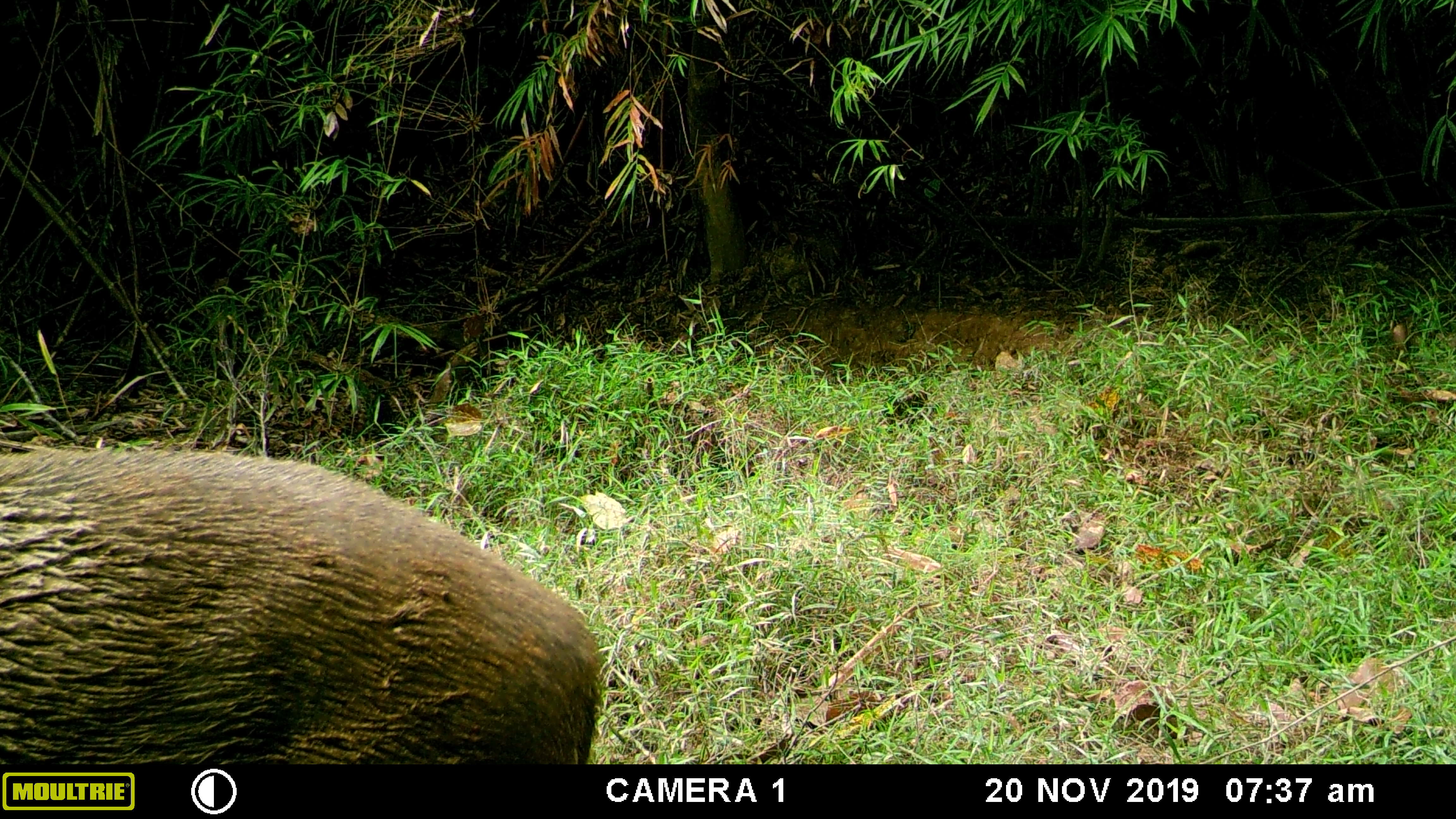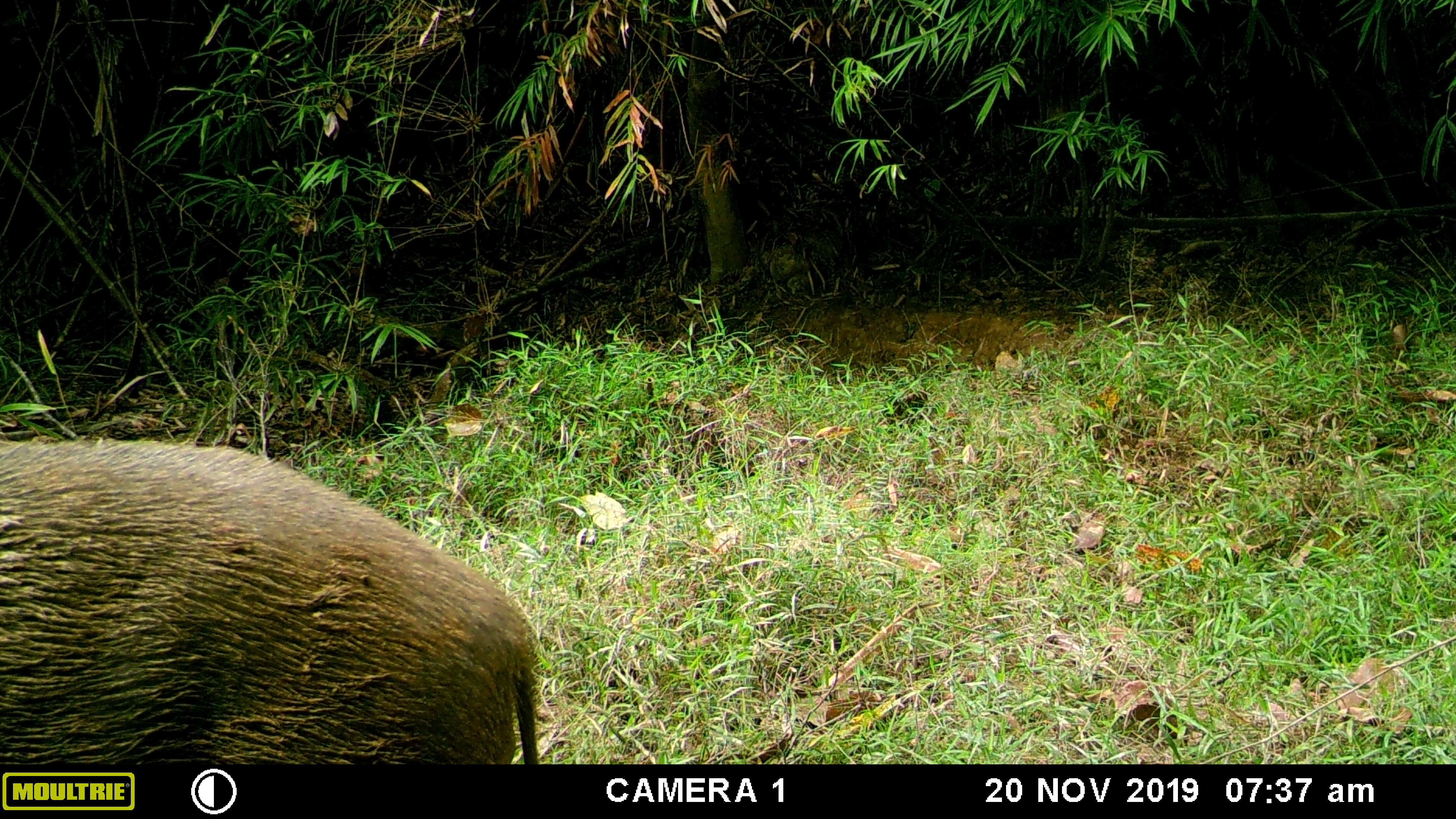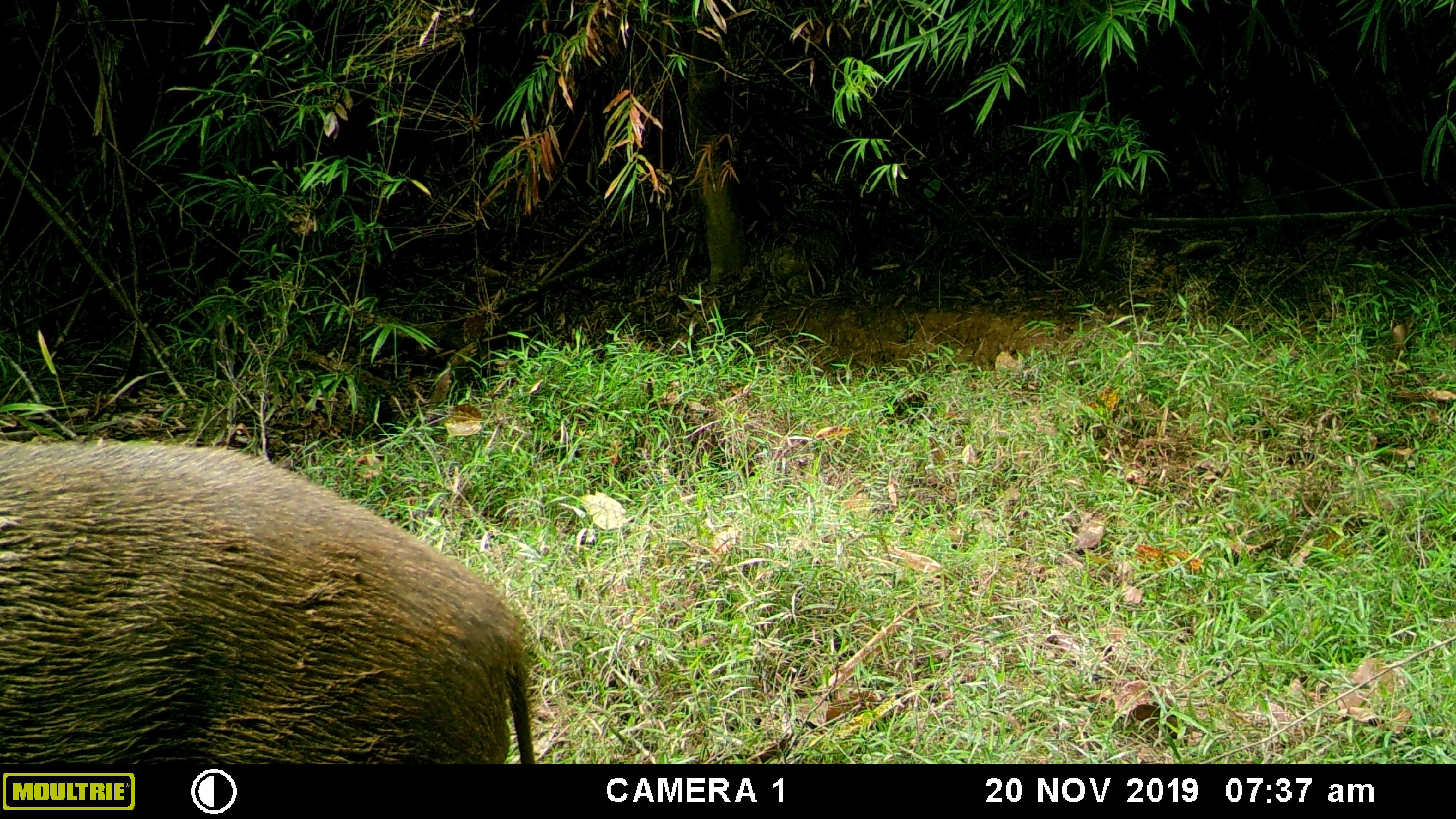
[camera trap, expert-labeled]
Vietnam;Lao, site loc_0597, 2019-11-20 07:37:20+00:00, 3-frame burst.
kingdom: Animalia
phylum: Chordata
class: Mammalia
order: Artiodactyla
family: Suidae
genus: Sus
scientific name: Sus scrofa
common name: eurasian wild pig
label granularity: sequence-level